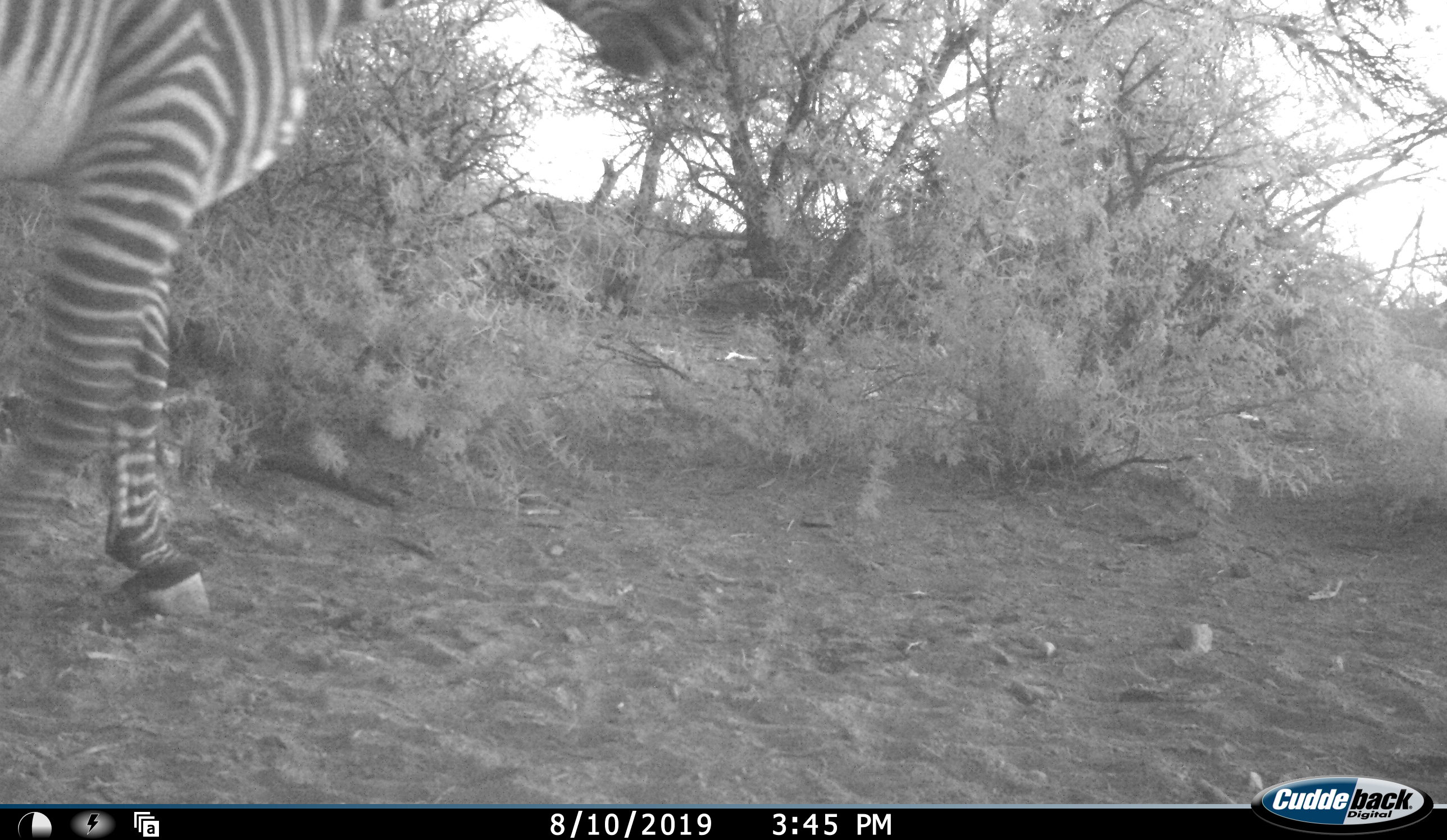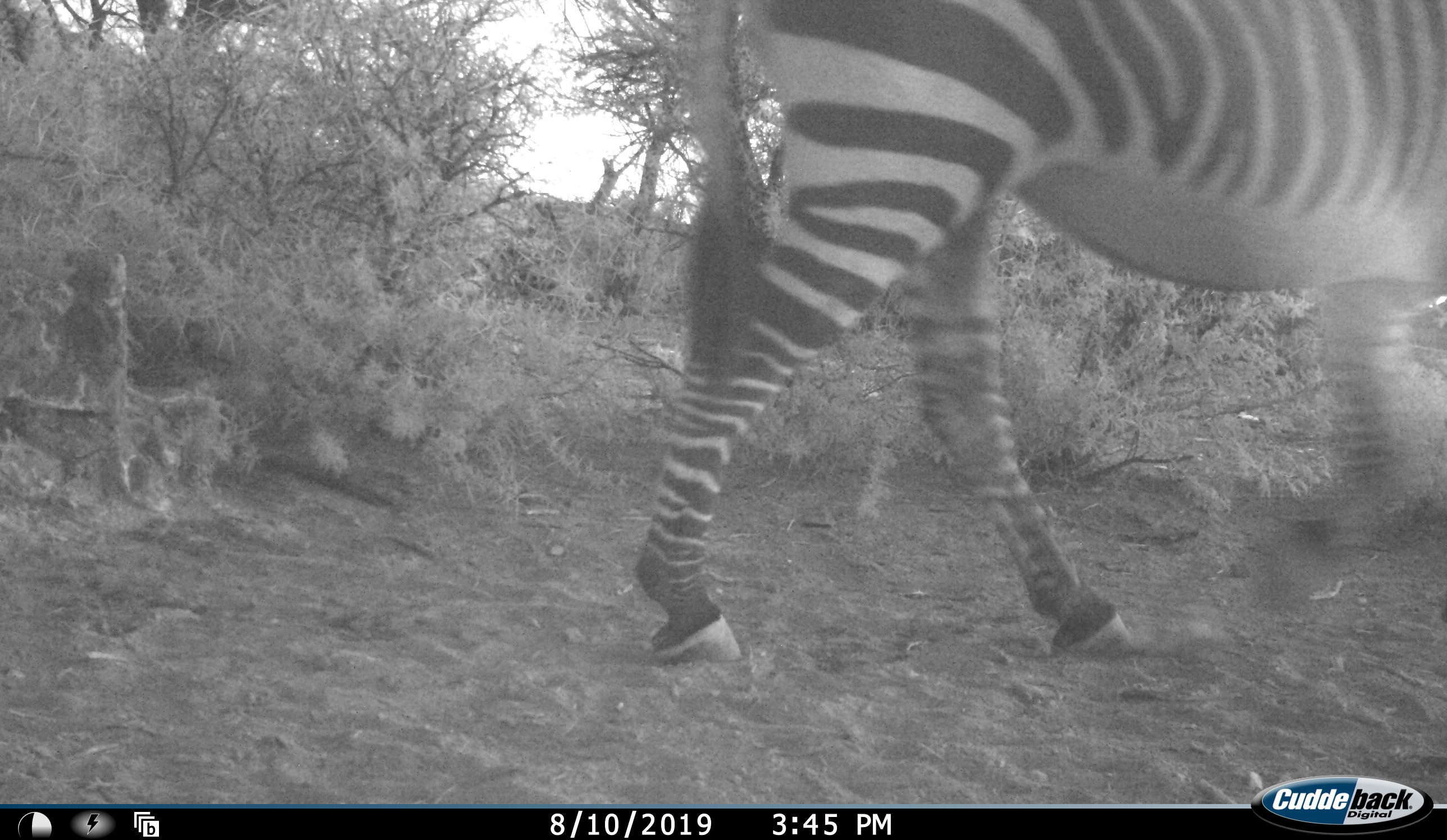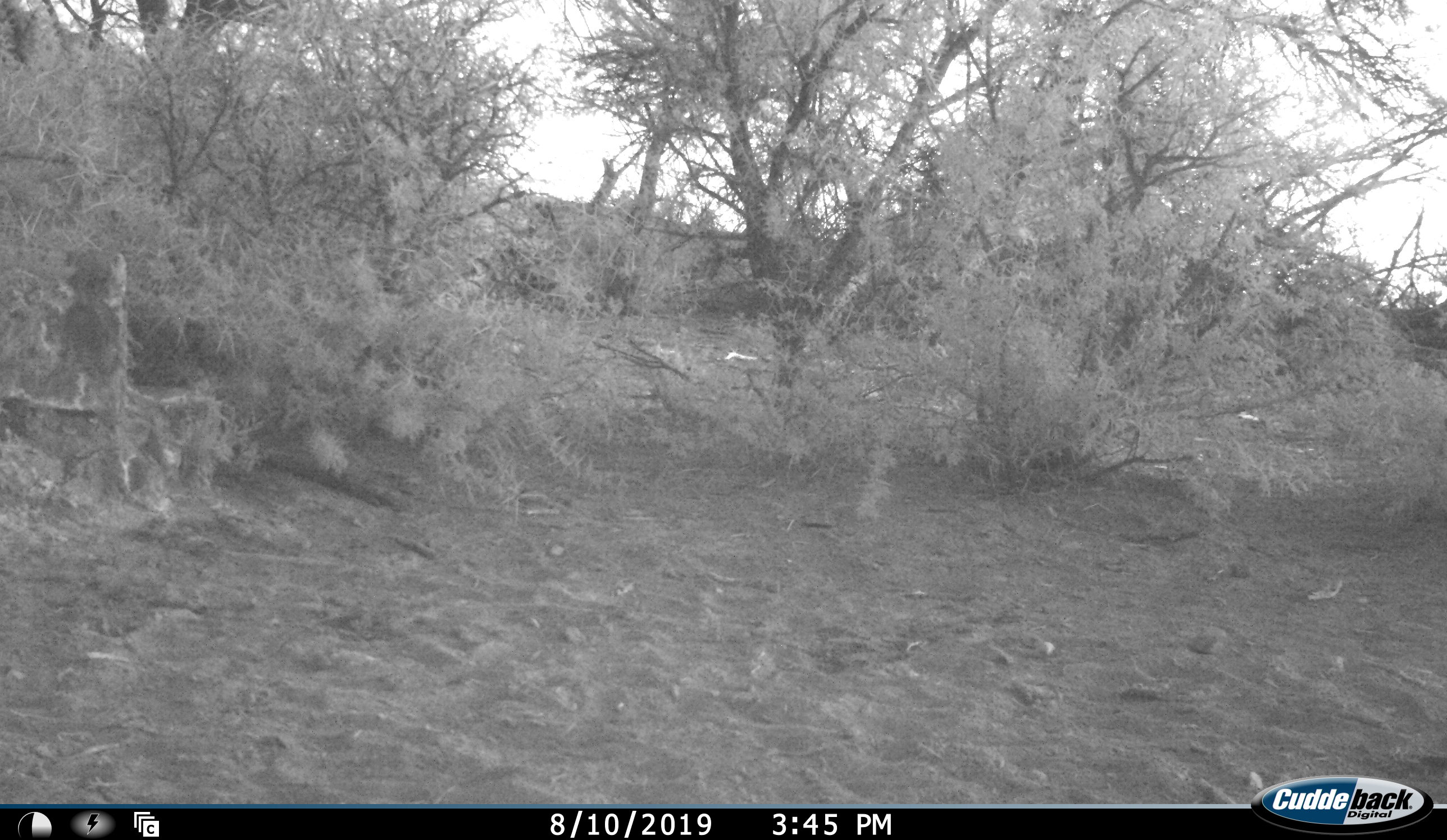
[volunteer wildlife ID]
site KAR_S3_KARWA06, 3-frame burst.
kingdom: Animalia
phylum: Chordata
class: Mammalia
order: Perissodactyla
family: Equidae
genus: Equus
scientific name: Equus zebra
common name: mountain zebra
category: zebramountain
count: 1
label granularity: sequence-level